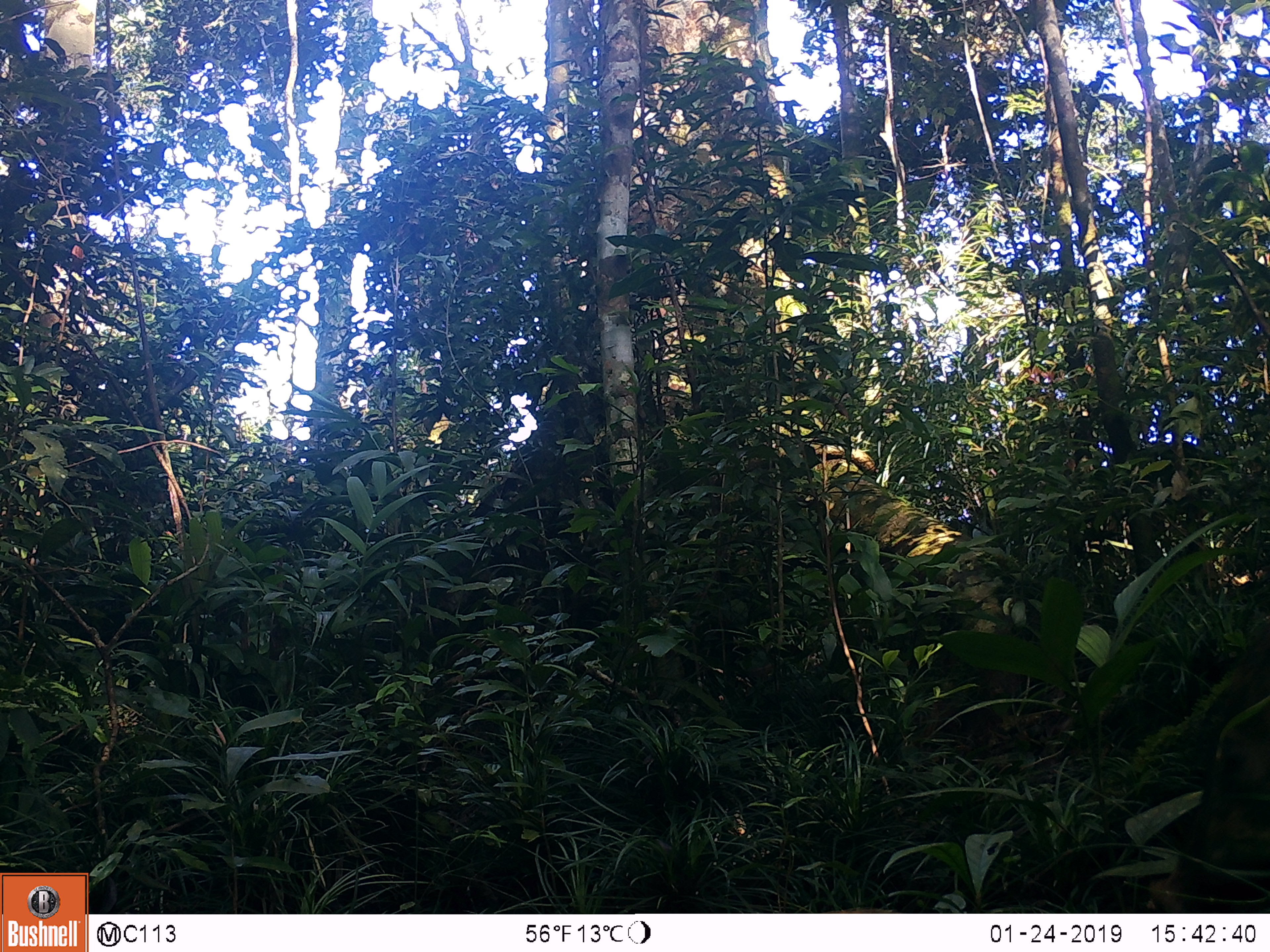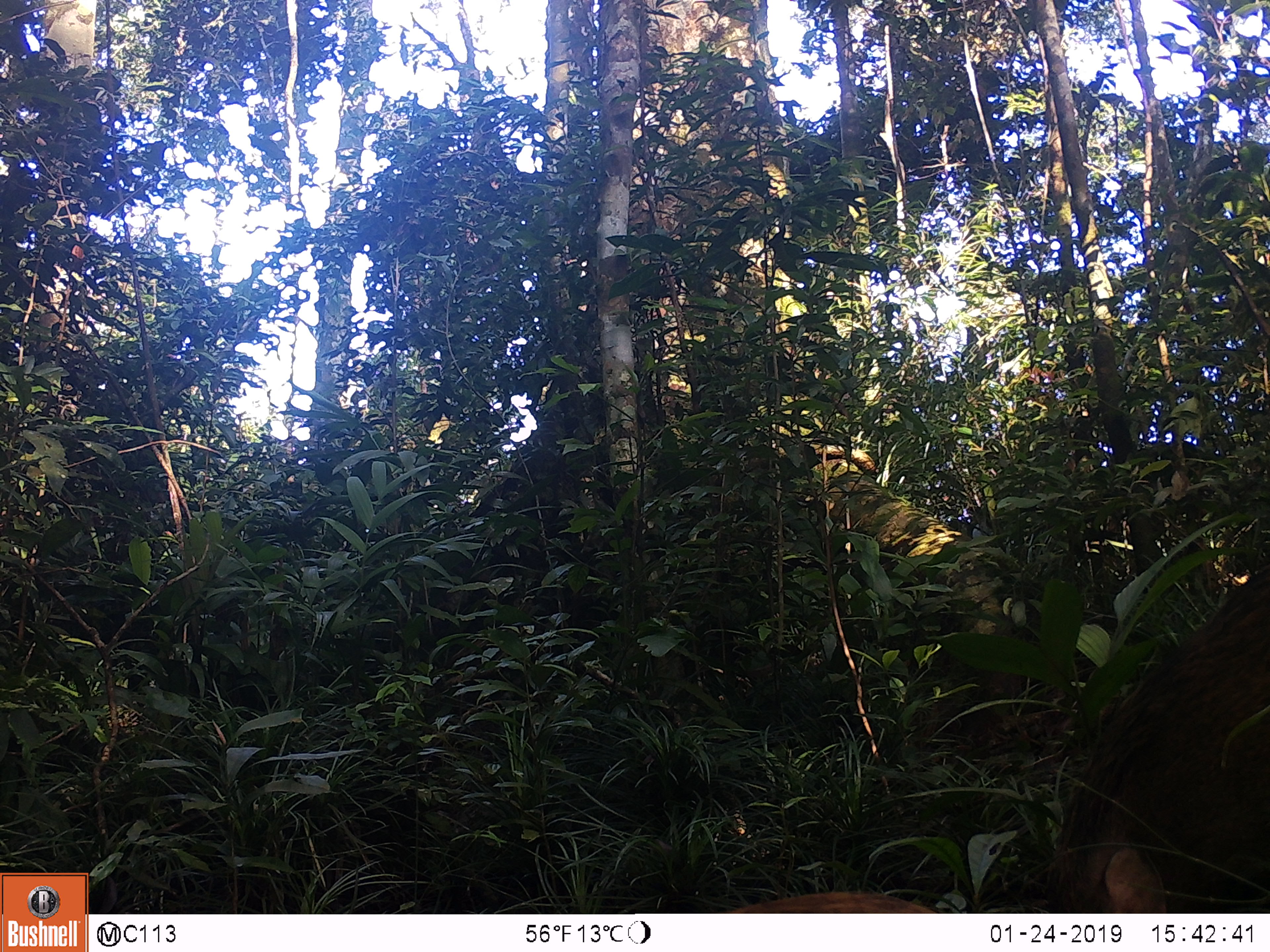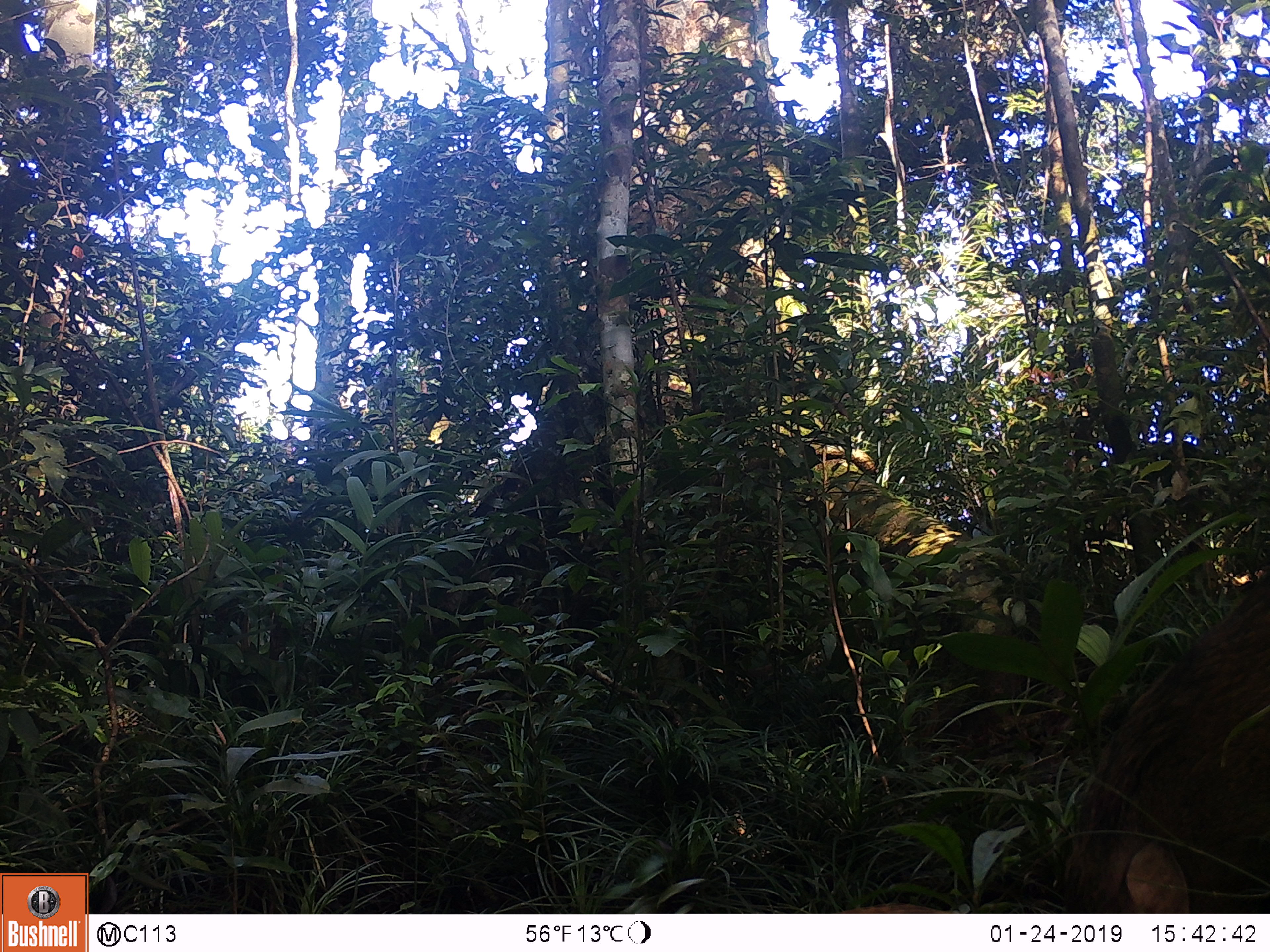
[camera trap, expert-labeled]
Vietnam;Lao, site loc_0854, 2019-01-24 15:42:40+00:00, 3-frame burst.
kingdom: Animalia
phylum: Chordata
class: Mammalia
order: Artiodactyla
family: Suidae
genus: Sus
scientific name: Sus scrofa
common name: eurasian wild pig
Eurasian wild pig (Sus scrofa). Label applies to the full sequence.